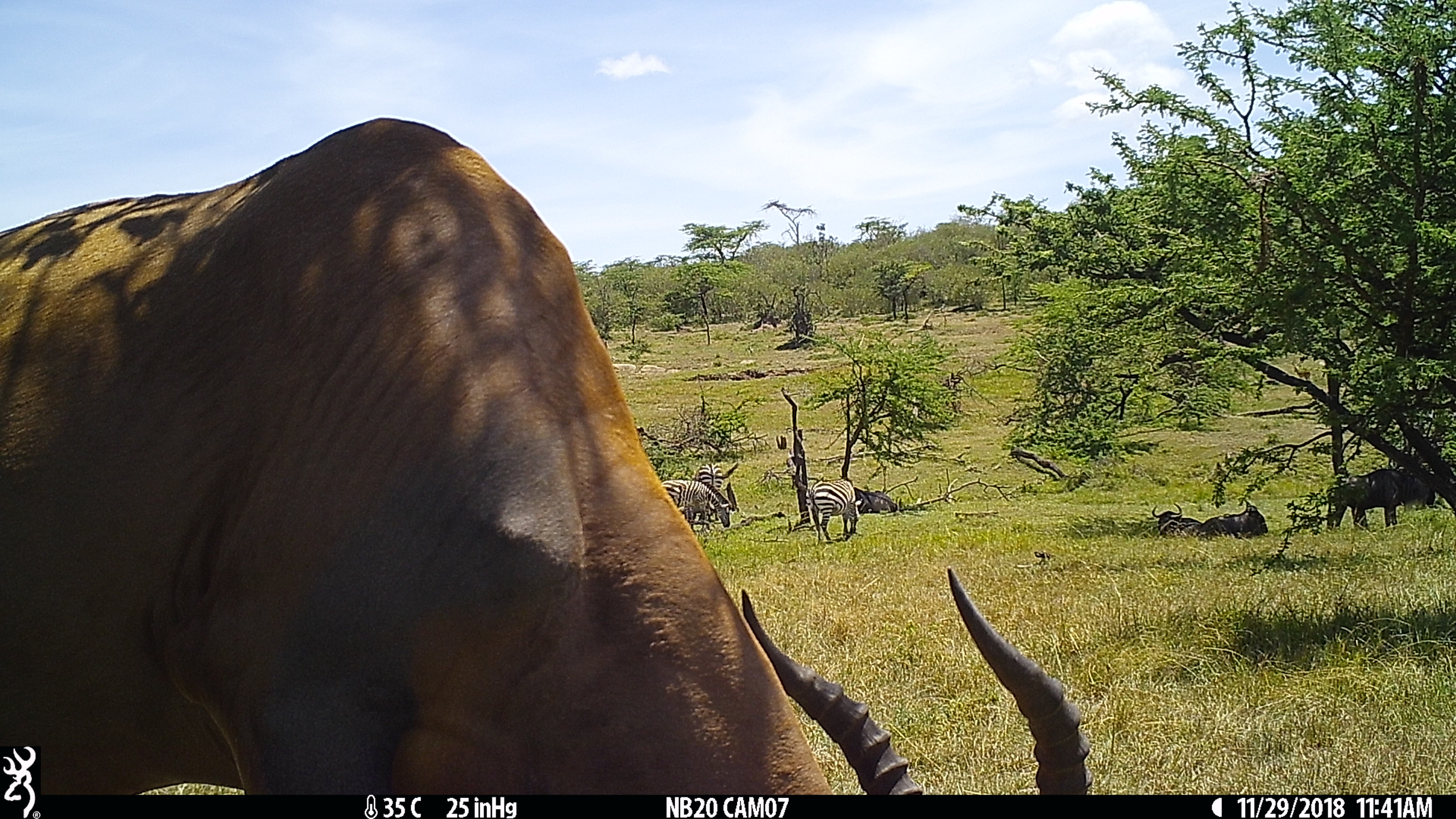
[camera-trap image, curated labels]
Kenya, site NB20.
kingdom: Animalia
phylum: Chordata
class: Mammalia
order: Artiodactyla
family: Bovidae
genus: Connochaetes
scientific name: Connochaetes taurinus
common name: blue wildebeest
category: wildebeest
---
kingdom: Animalia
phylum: Chordata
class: Mammalia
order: Perissodactyla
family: Equidae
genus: Equus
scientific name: Equus quagga burchellii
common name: burchell's zebra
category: zebra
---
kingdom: Animalia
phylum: Chordata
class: Mammalia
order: Artiodactyla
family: Bovidae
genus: Damaliscus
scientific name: Damaliscus lunatus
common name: topi